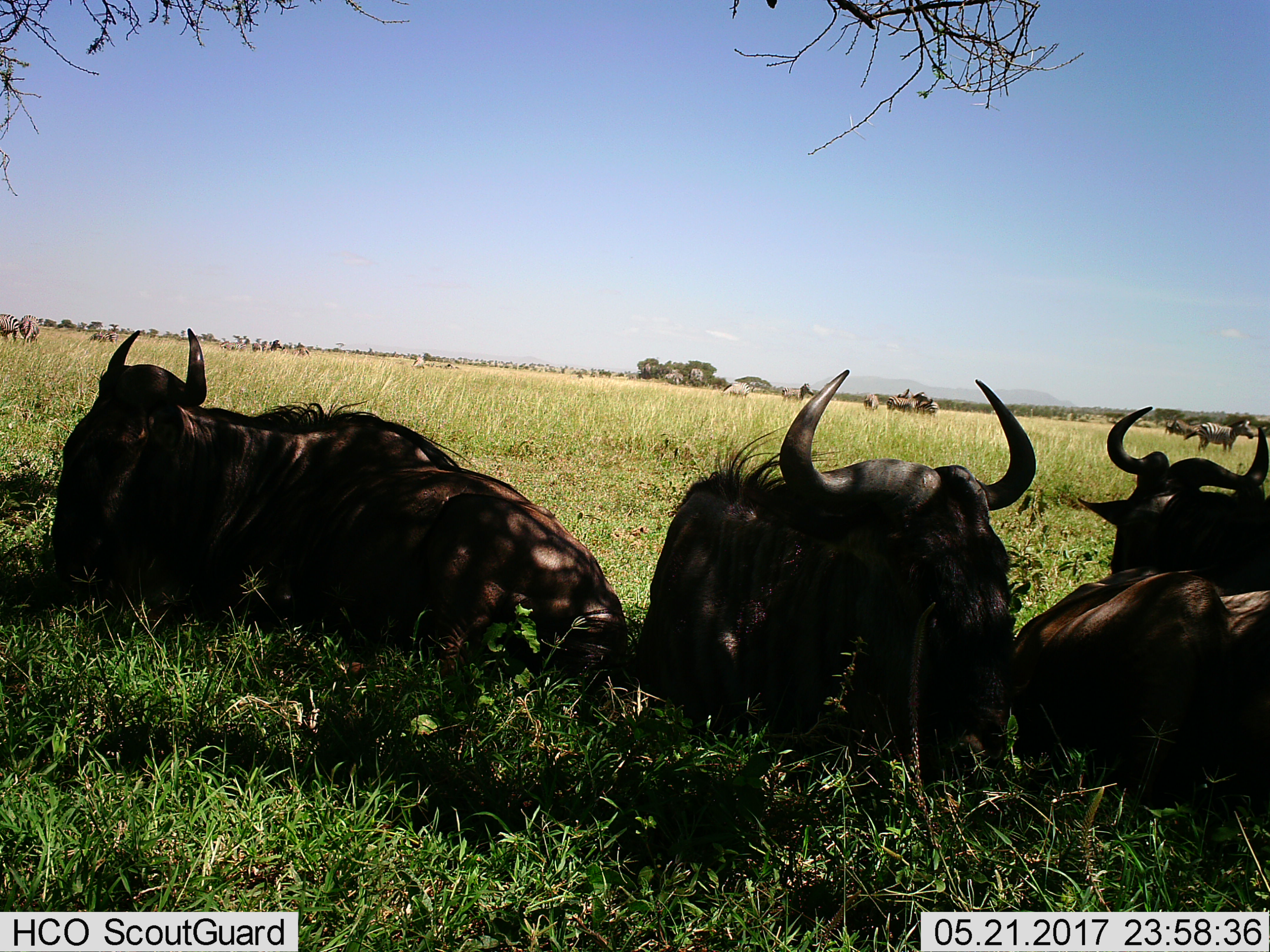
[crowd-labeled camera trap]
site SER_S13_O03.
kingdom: Animalia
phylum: Chordata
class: Mammalia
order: Artiodactyla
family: Bovidae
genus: Connochaetes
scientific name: Connochaetes taurinus taurinus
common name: blue wildebeest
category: wildebeestblue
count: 4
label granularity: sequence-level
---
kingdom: Animalia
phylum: Chordata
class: Mammalia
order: Perissodactyla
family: Equidae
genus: Equus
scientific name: Equus quagga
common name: plains zebra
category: zebraplains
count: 11-50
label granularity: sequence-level